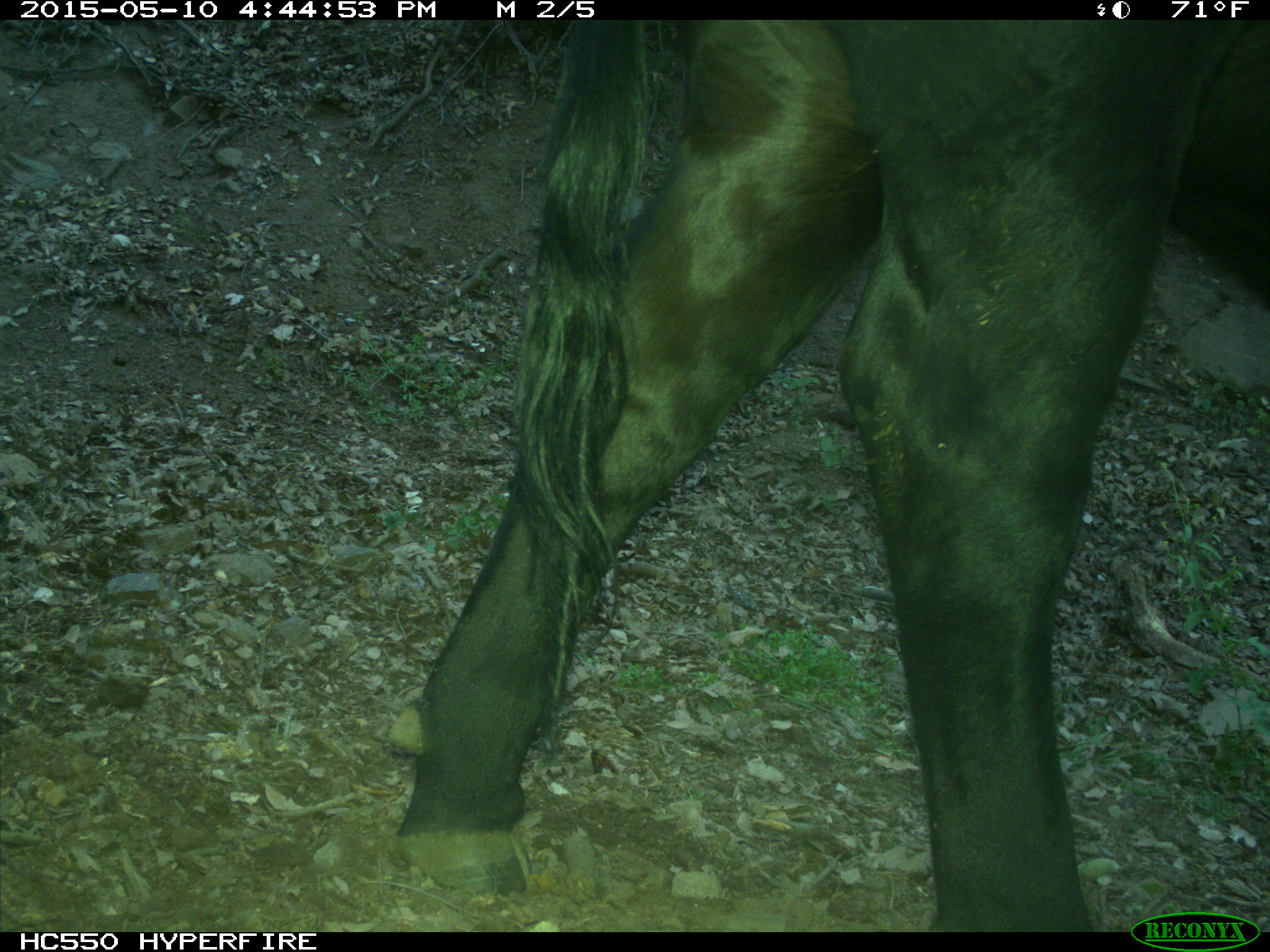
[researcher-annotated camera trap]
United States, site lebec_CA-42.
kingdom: Animalia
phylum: Chordata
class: Mammalia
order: Artiodactyla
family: Bovidae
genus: Bos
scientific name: Bos taurus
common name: domestic cow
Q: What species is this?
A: Bos taurus (domestic cow).